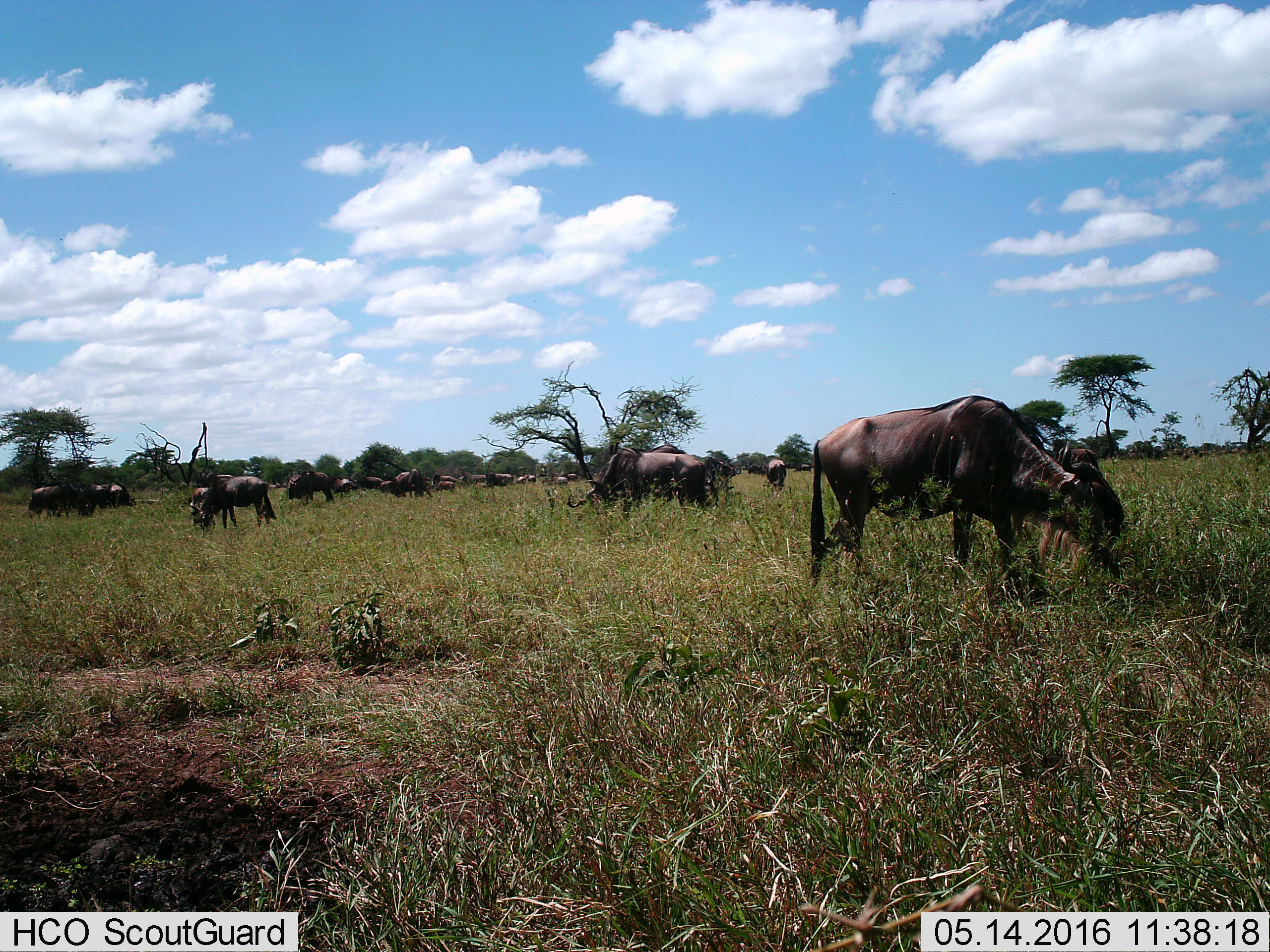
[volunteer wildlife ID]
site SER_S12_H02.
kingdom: Animalia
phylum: Chordata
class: Mammalia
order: Artiodactyla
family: Bovidae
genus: Connochaetes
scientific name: Connochaetes taurinus taurinus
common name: blue wildebeest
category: wildebeestblue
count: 11-50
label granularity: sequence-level